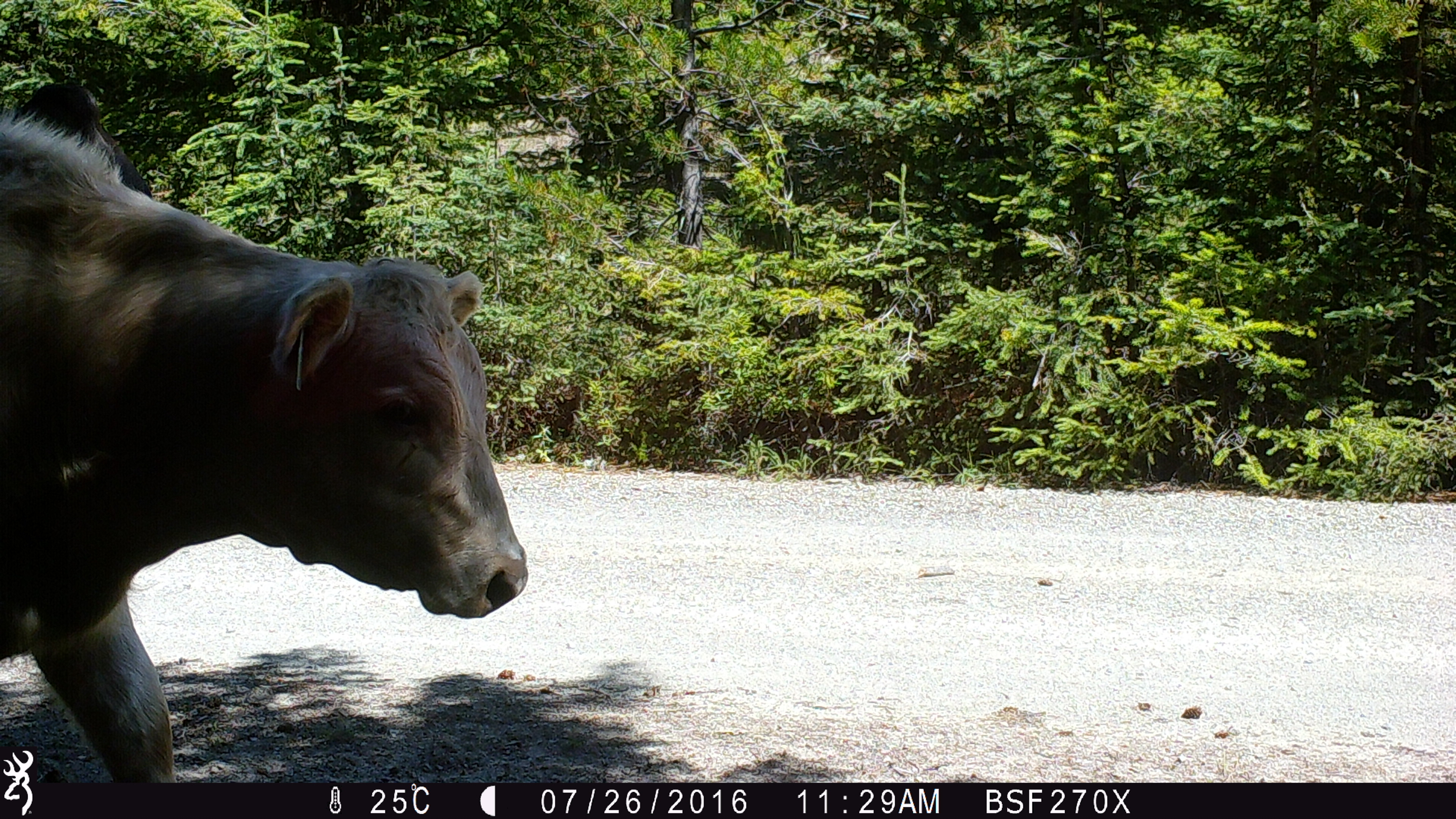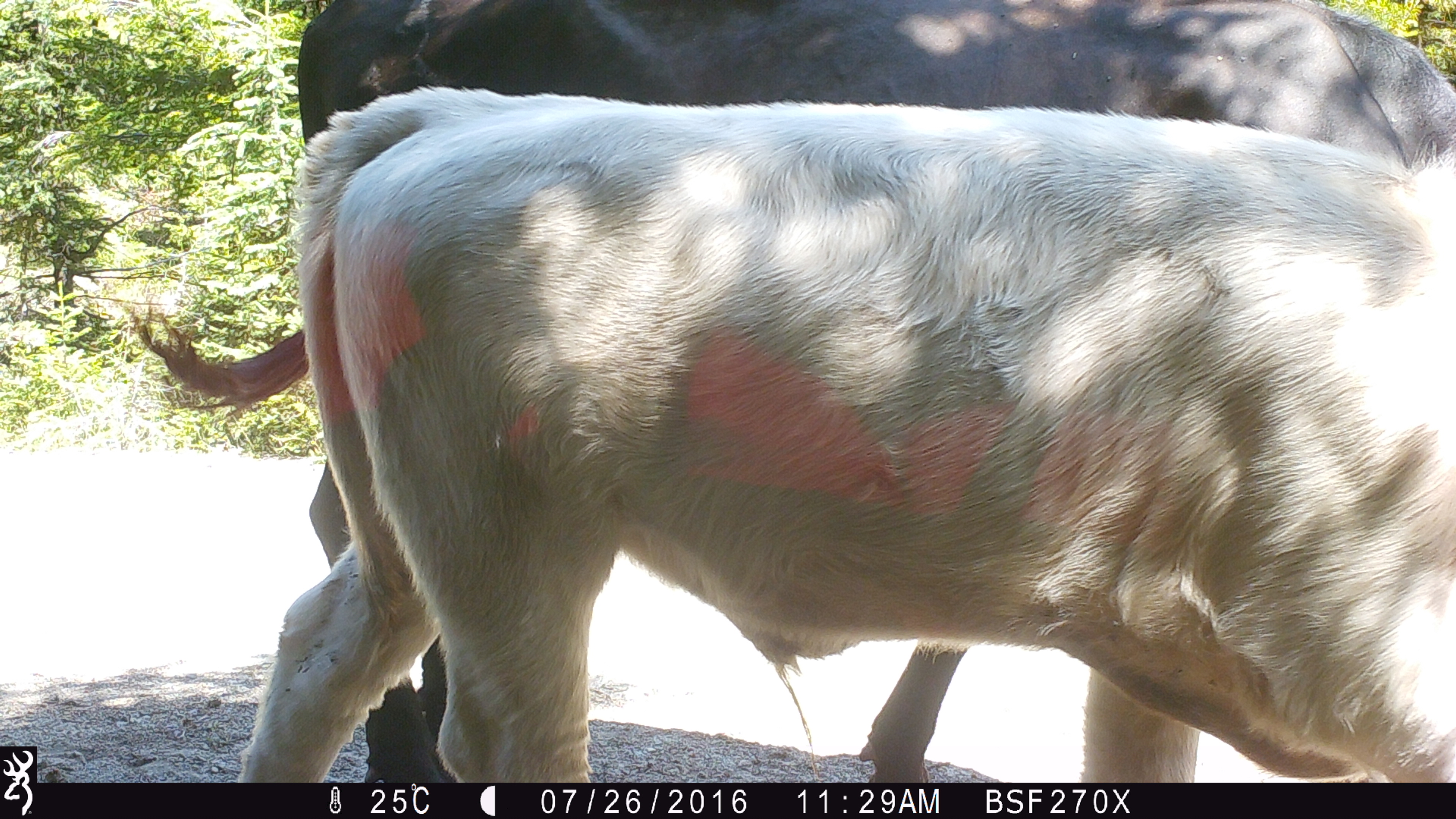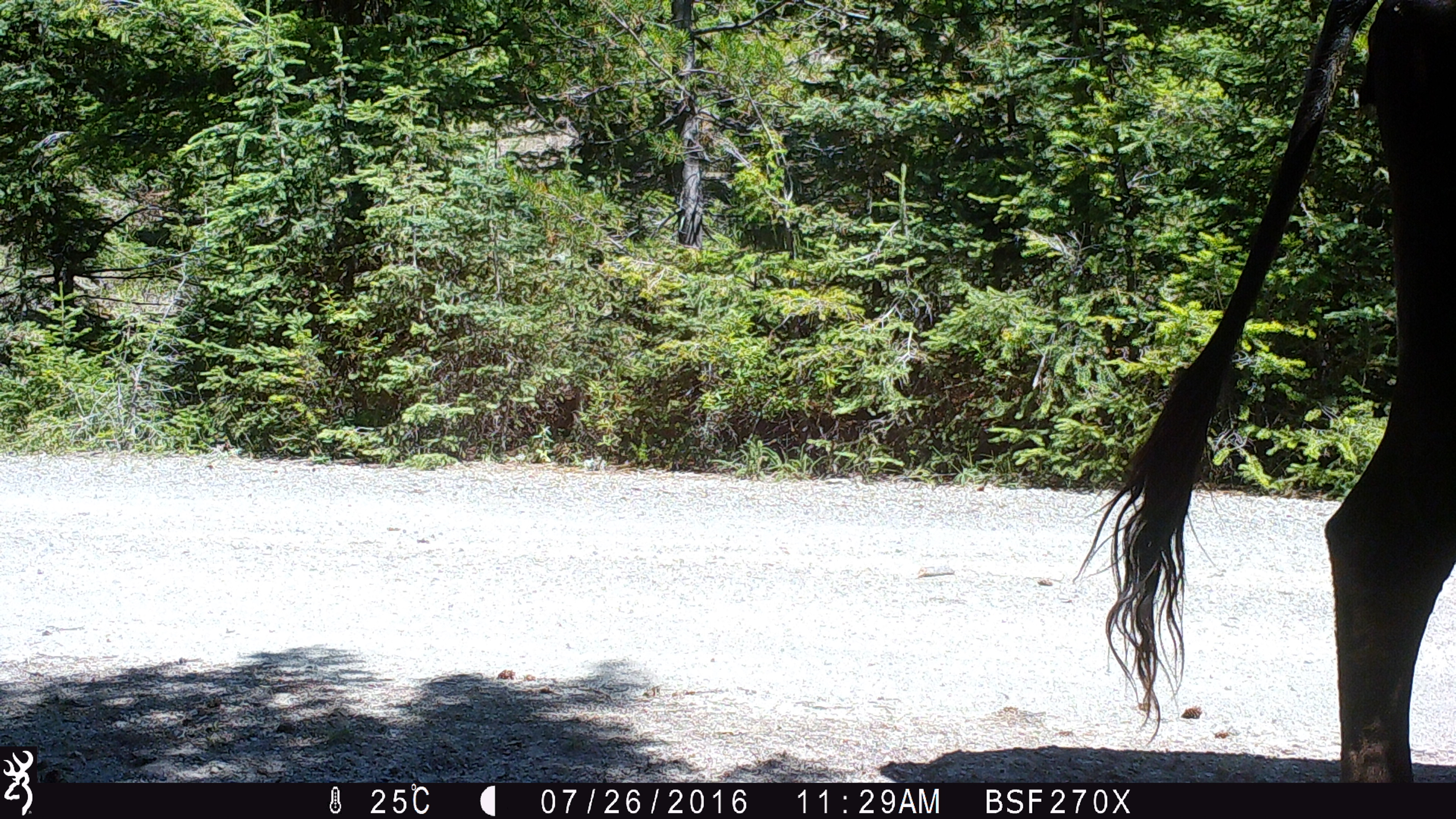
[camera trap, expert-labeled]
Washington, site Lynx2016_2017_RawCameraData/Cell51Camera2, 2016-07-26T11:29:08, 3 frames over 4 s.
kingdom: Animalia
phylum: Chordata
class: Mammalia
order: Artiodactyla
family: Bovidae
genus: Bos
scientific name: Bos taurus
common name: domestic cattle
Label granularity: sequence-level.